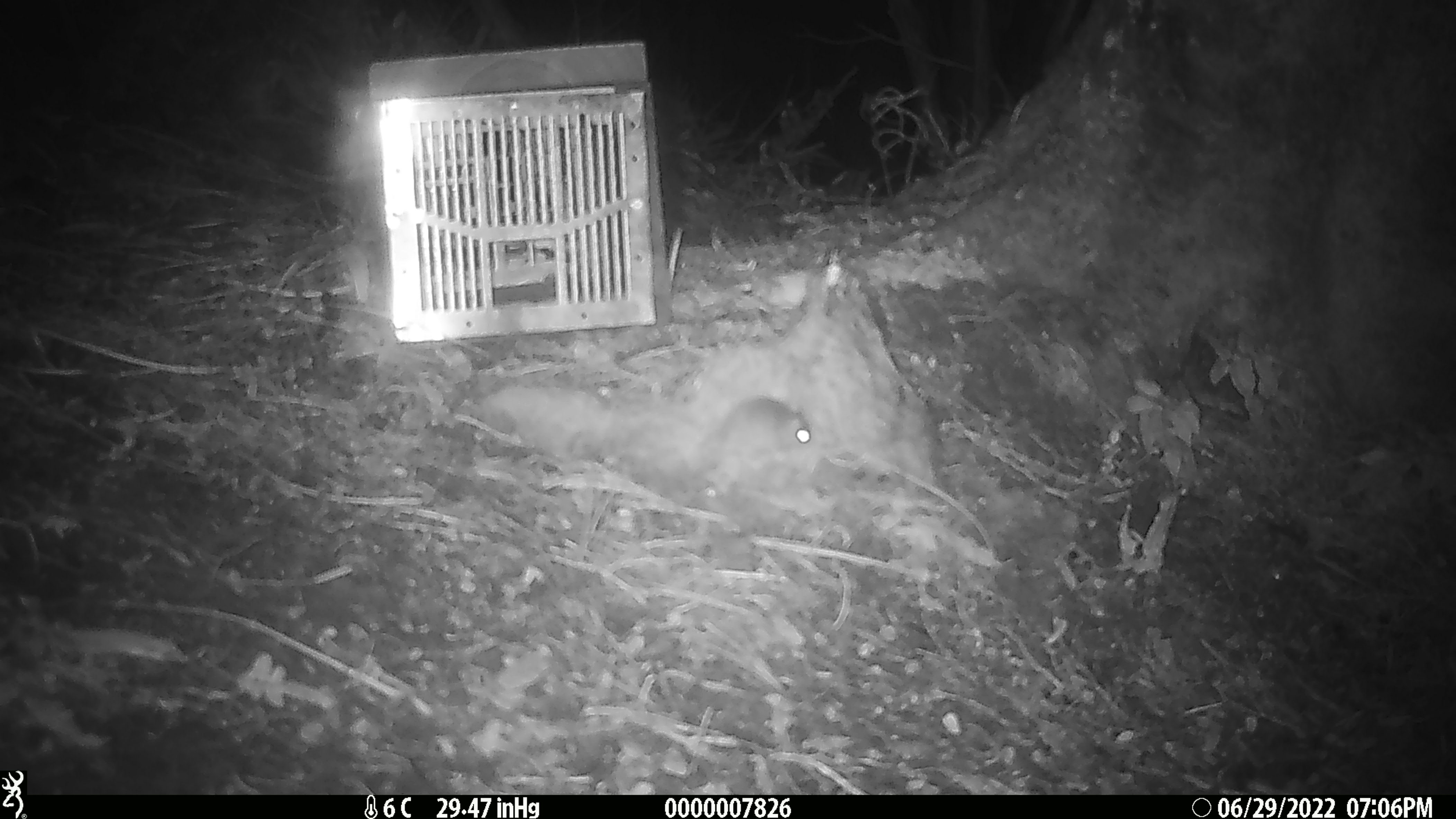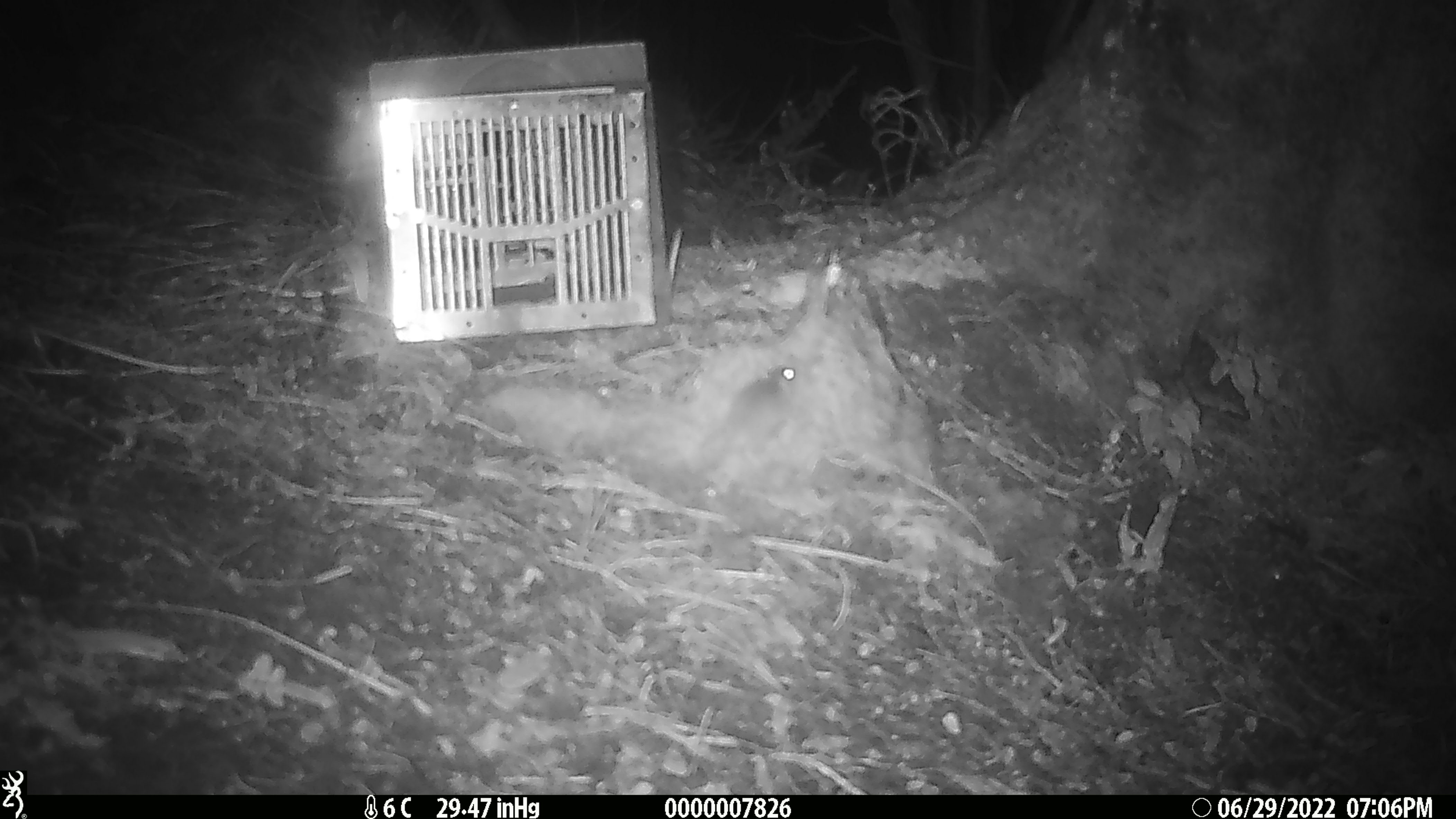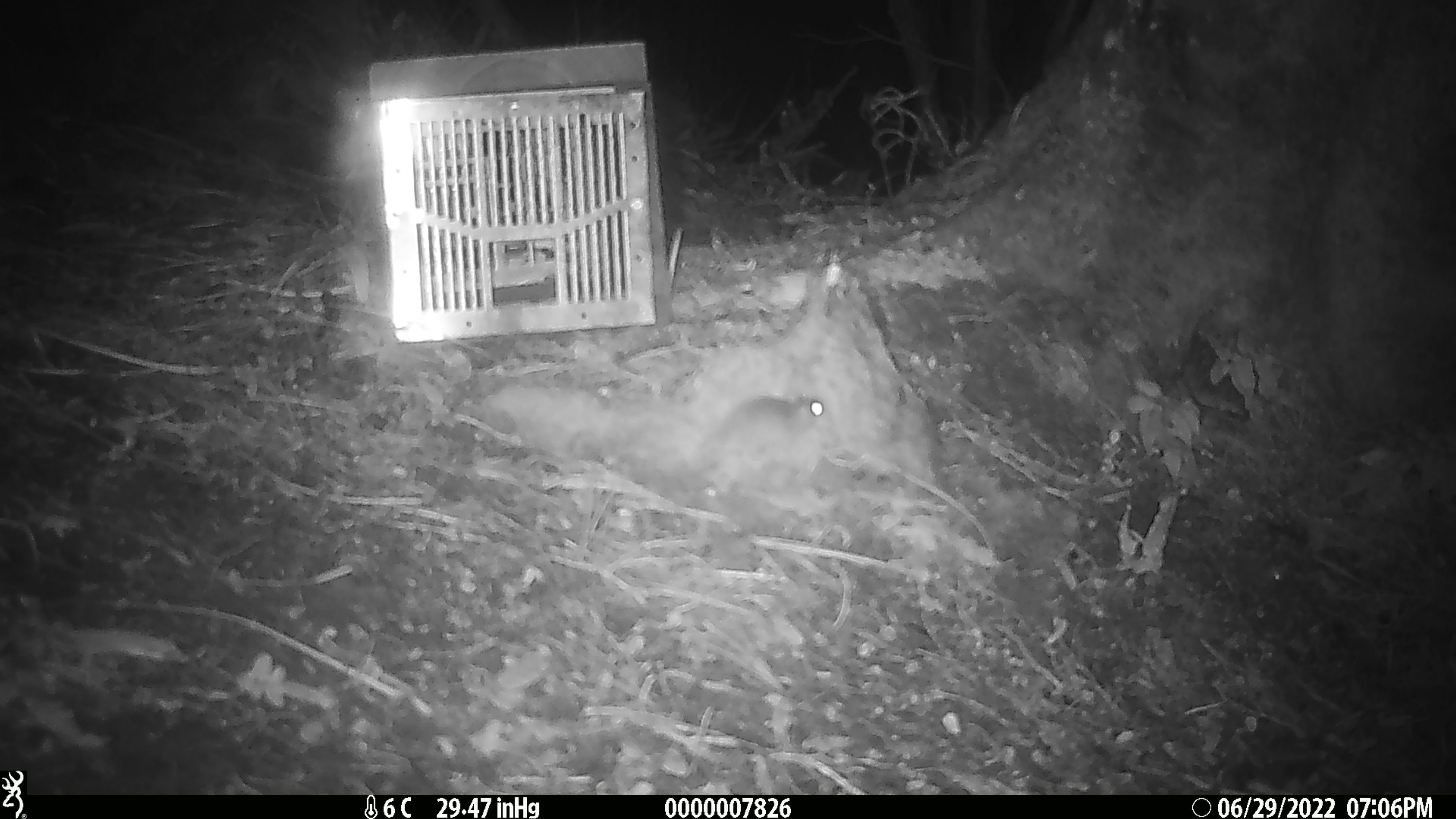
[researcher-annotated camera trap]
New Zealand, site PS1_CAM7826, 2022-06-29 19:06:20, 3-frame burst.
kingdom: Animalia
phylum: Chordata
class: Mammalia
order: Rodentia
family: Muridae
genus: Mus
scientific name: Mus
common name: mouse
Mouse (Mus).